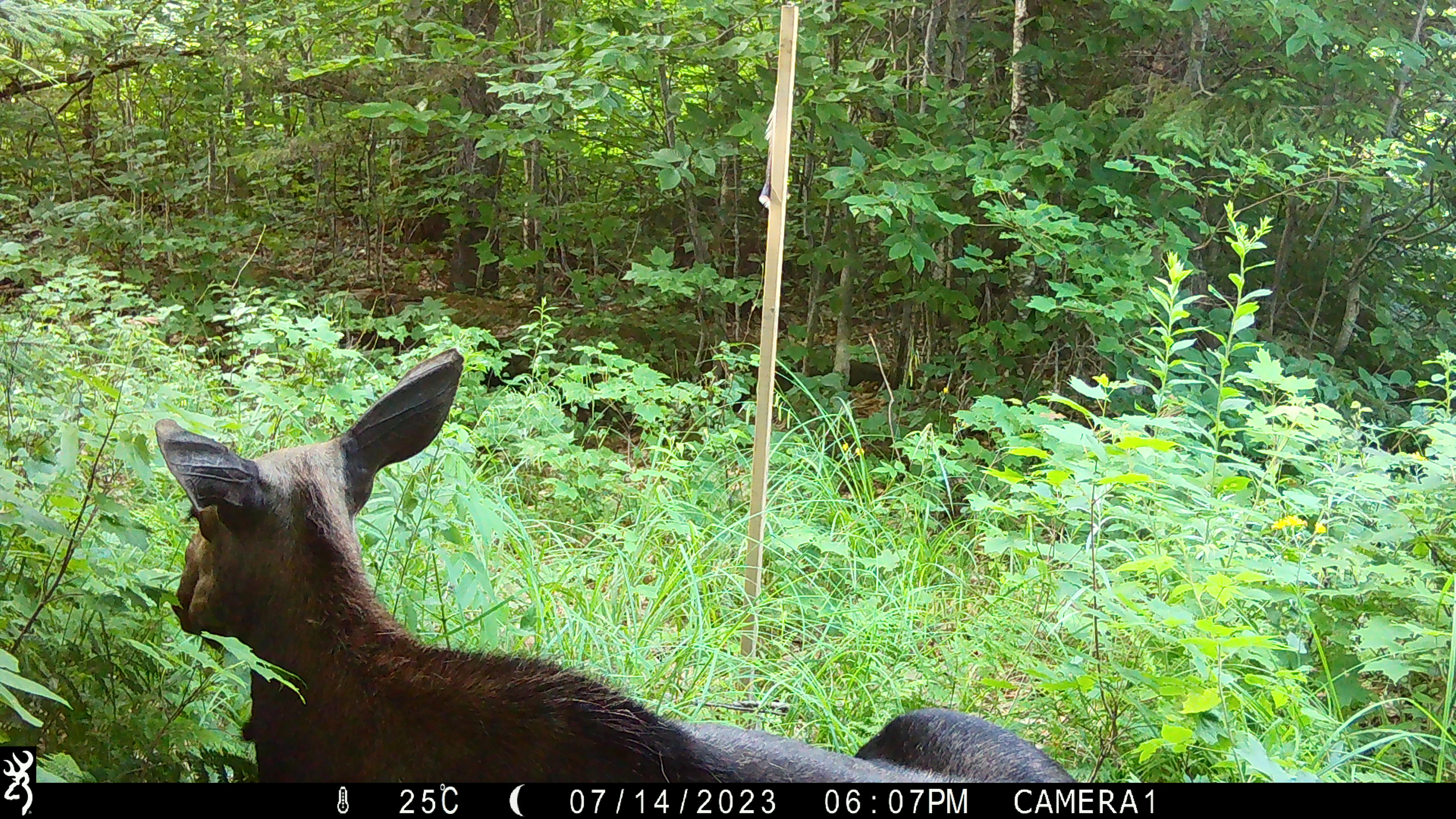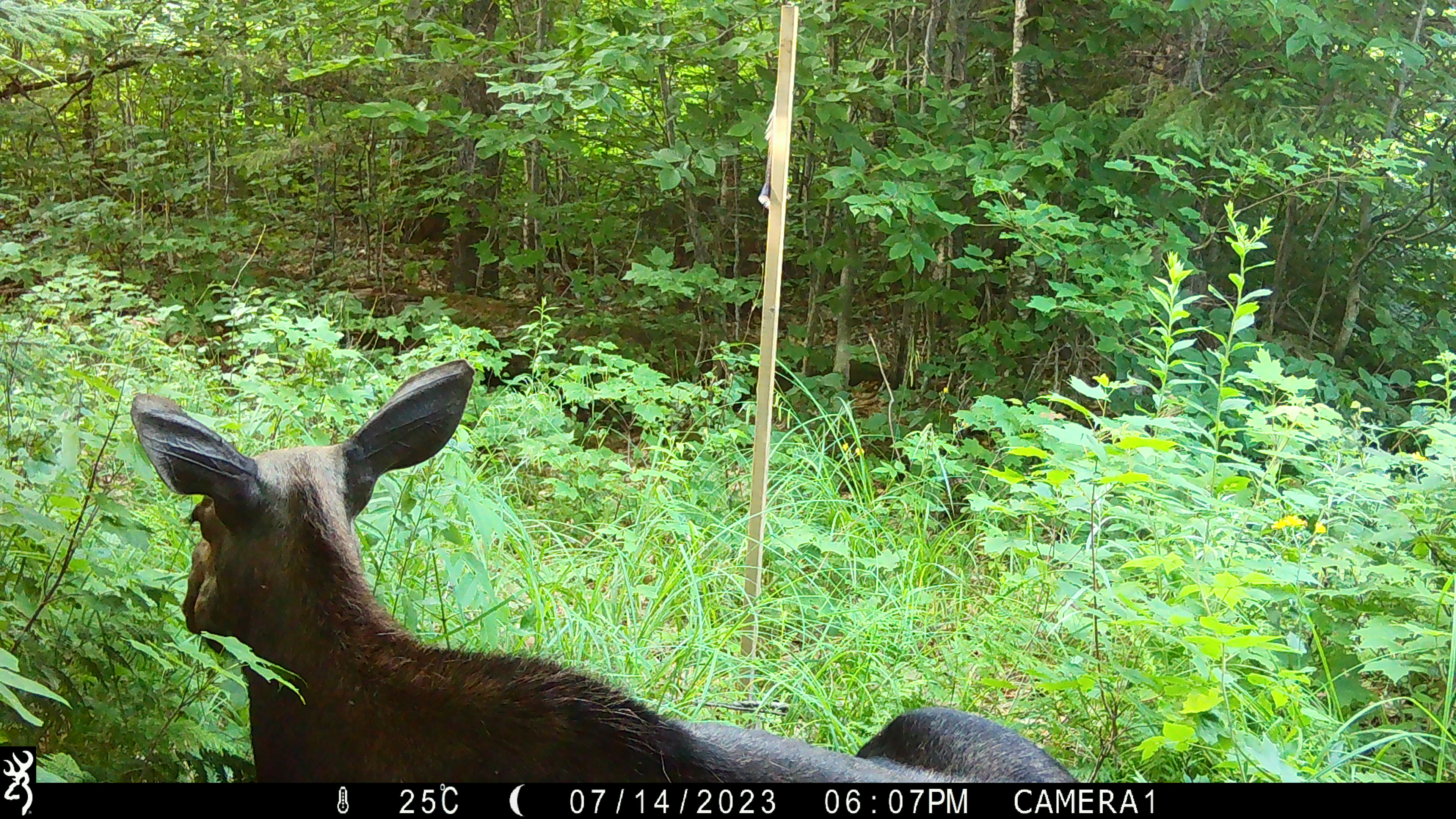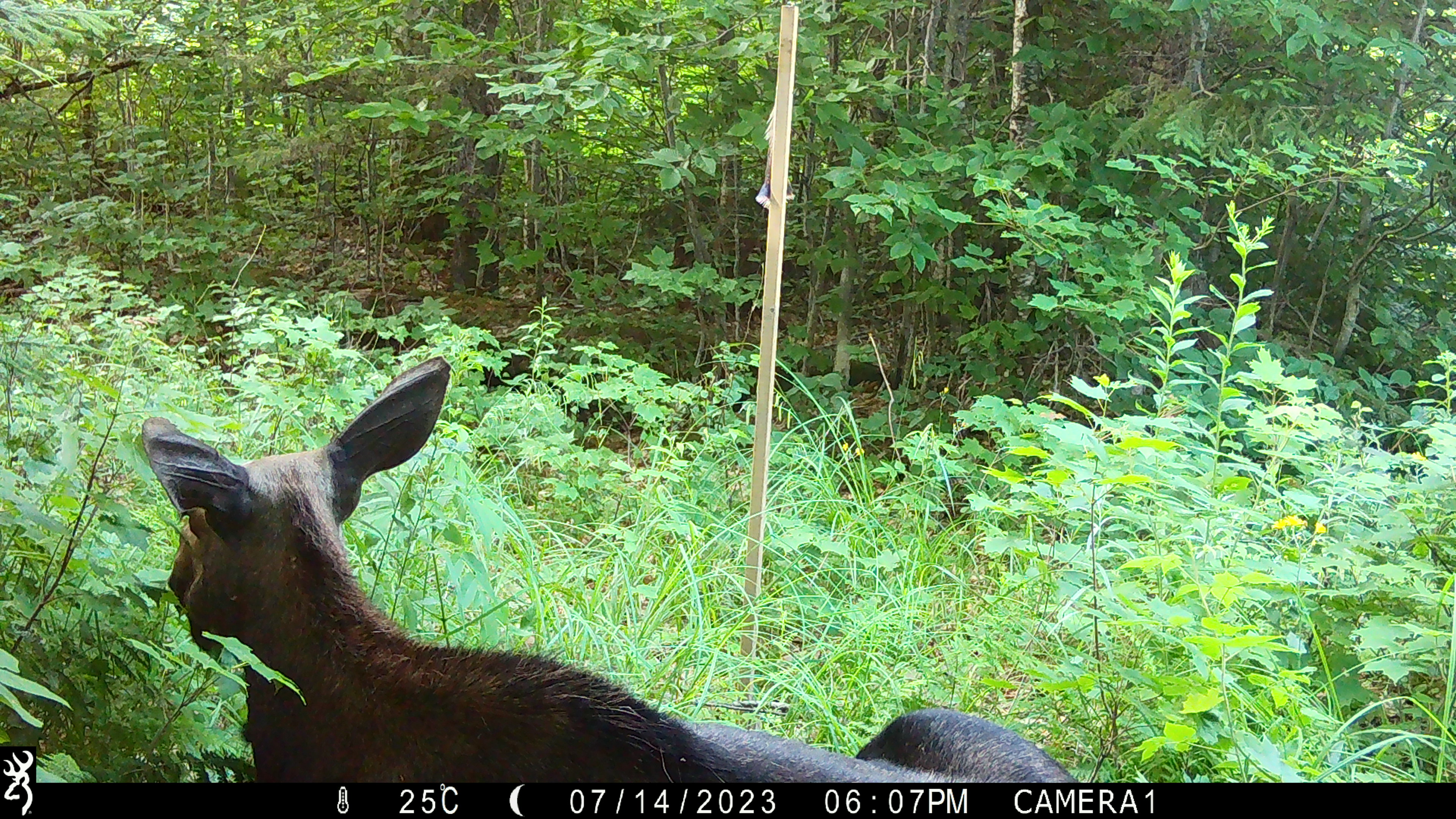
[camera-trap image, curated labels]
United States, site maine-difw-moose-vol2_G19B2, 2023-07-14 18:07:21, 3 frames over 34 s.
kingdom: Animalia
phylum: Chordata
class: Mammalia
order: Artiodactyla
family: Cervidae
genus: Alces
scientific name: Alces alces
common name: moose